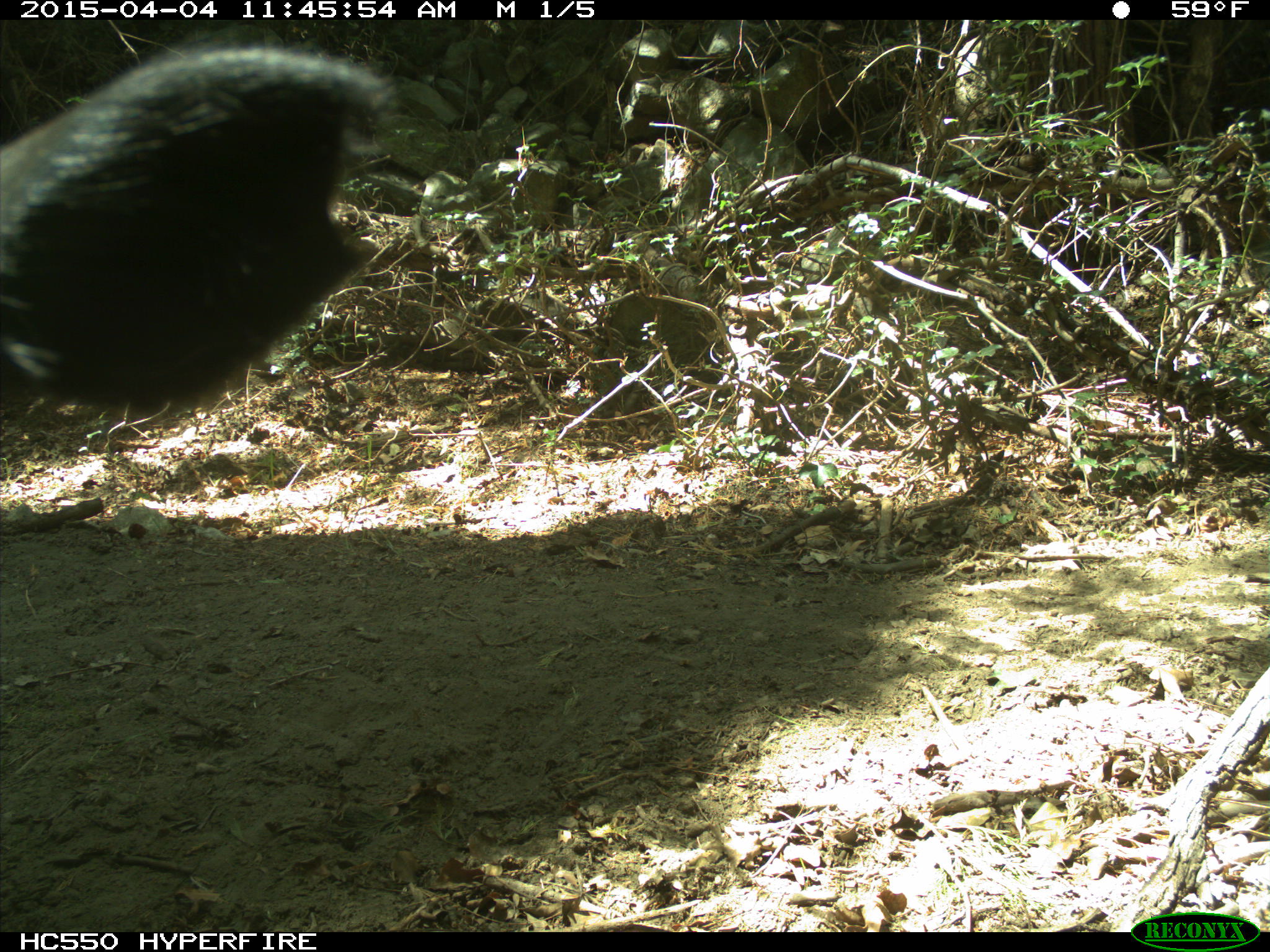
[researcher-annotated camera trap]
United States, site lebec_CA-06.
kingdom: Animalia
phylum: Chordata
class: Mammalia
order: Artiodactyla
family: Bovidae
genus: Bos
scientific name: Bos taurus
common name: domestic cow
Bos taurus (domestic cow).